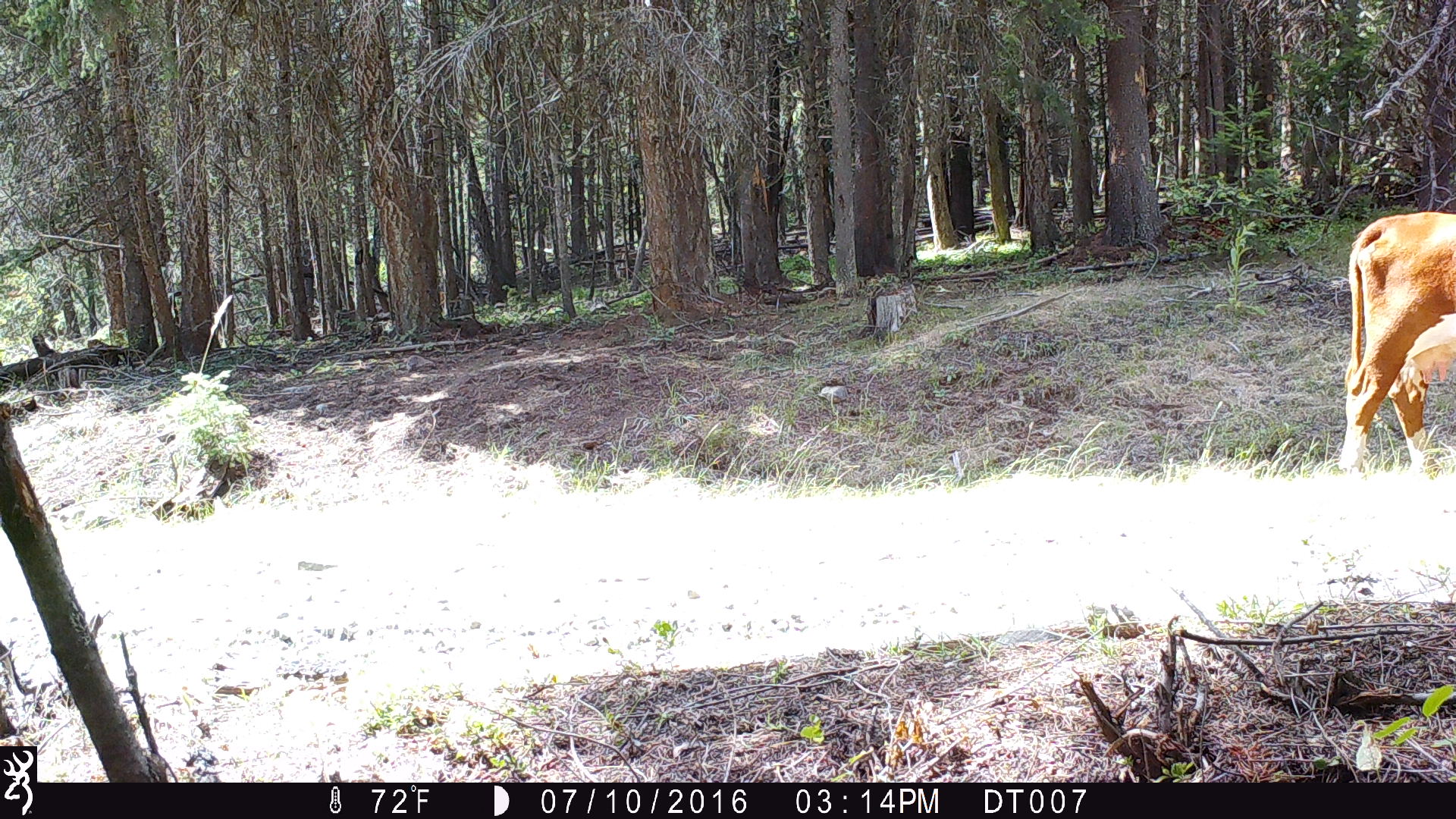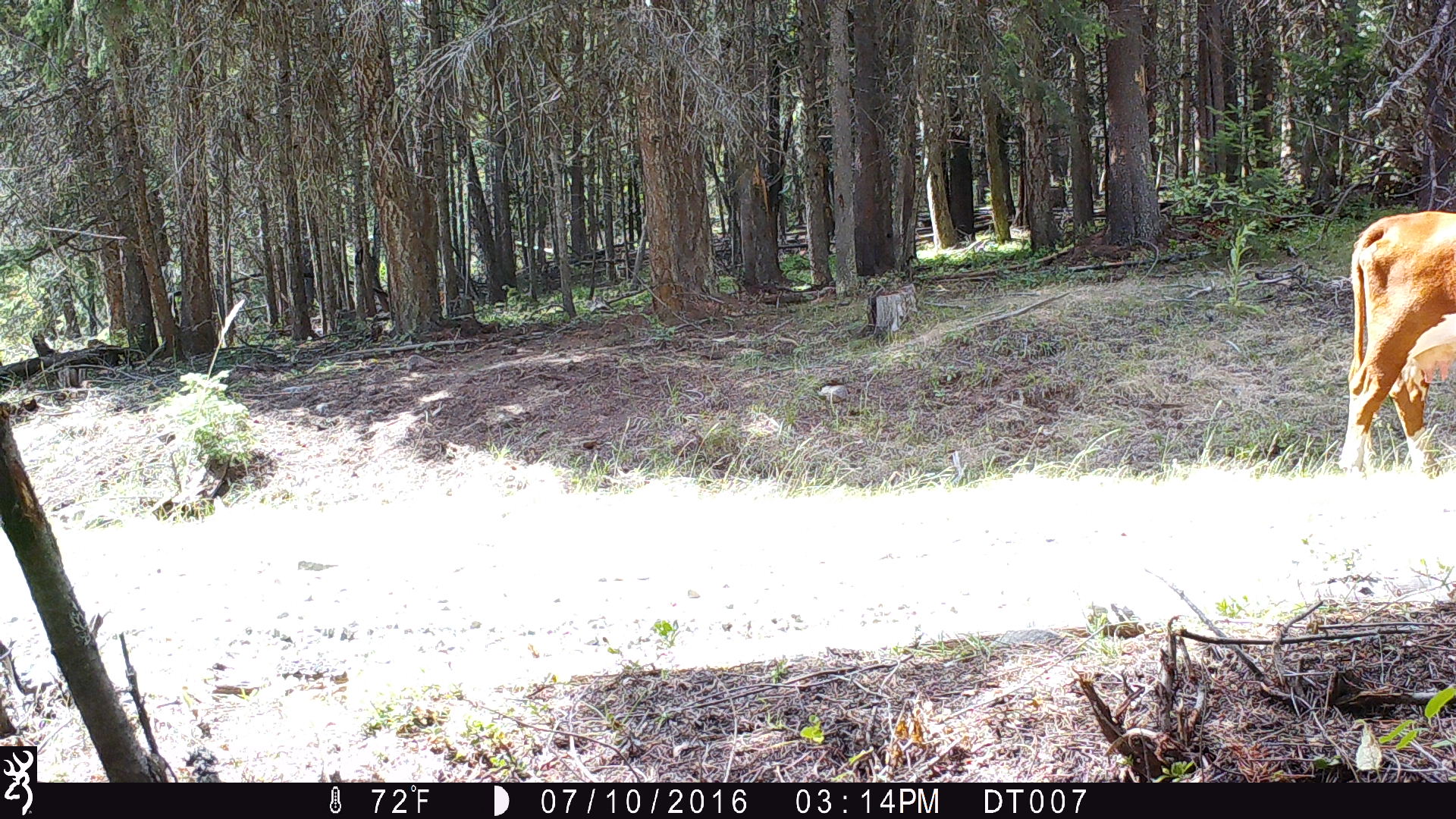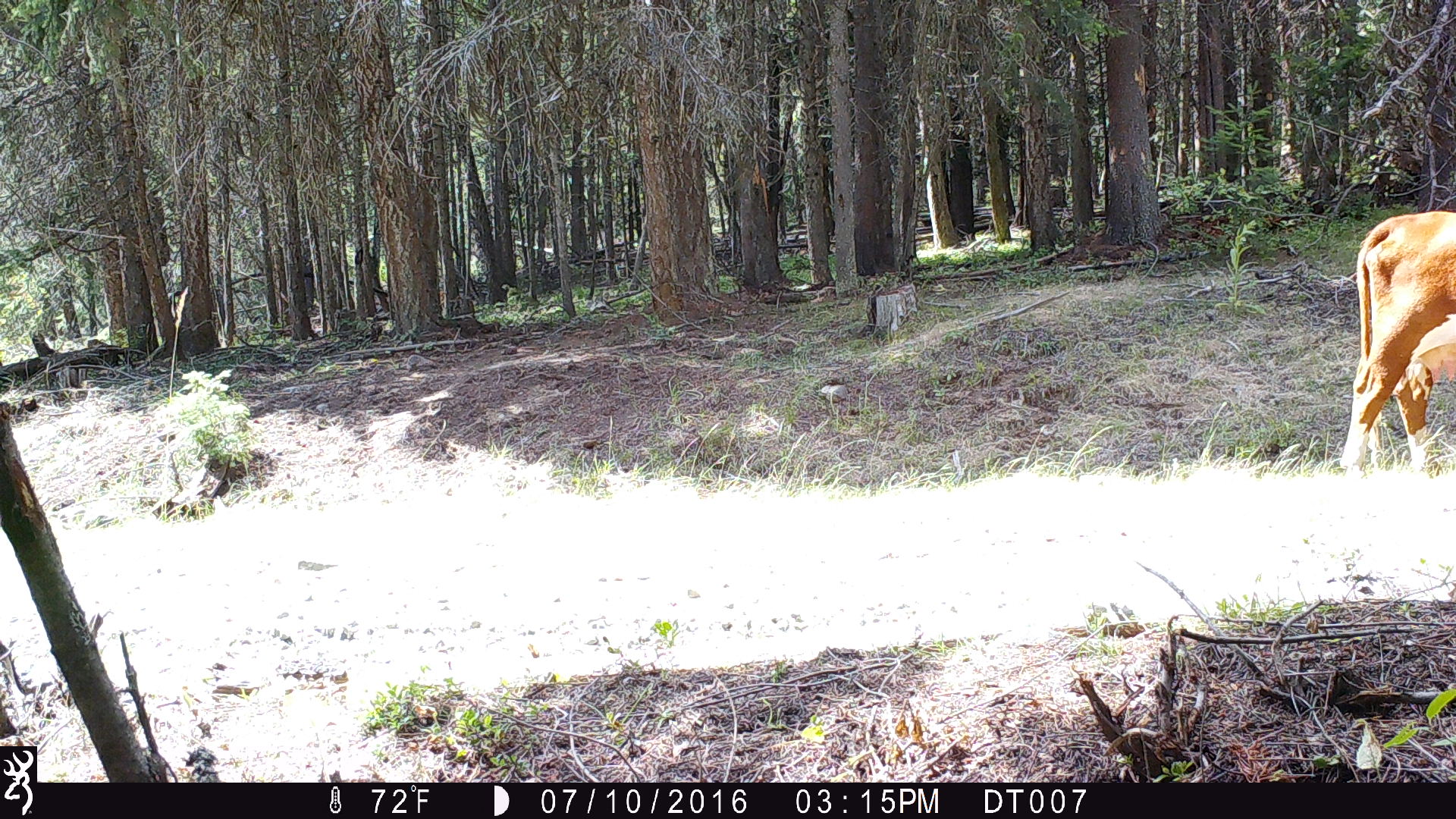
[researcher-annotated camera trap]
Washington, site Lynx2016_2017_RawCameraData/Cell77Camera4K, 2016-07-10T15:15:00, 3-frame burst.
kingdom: Animalia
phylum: Chordata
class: Mammalia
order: Artiodactyla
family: Bovidae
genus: Bos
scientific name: Bos taurus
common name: domestic cattle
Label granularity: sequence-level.